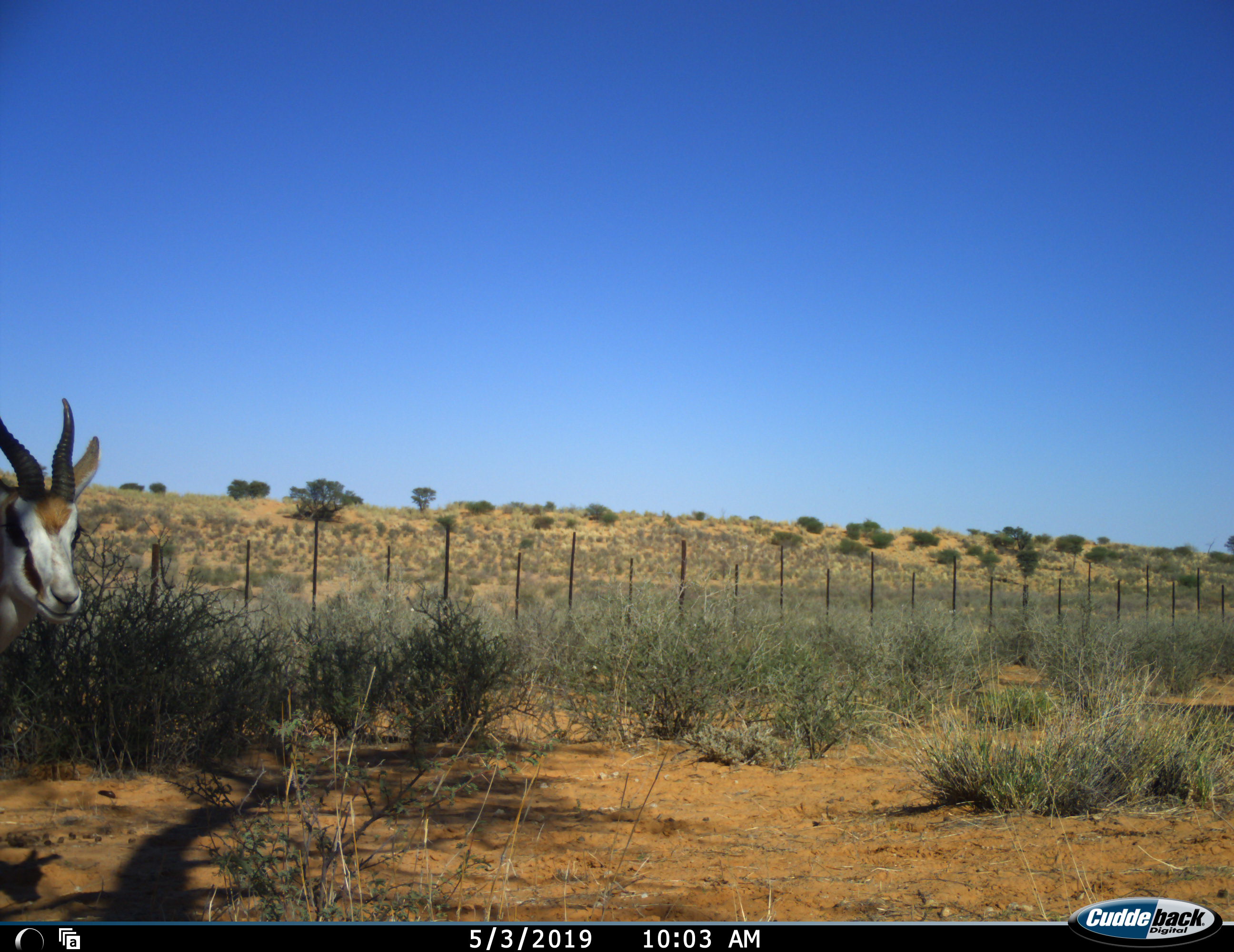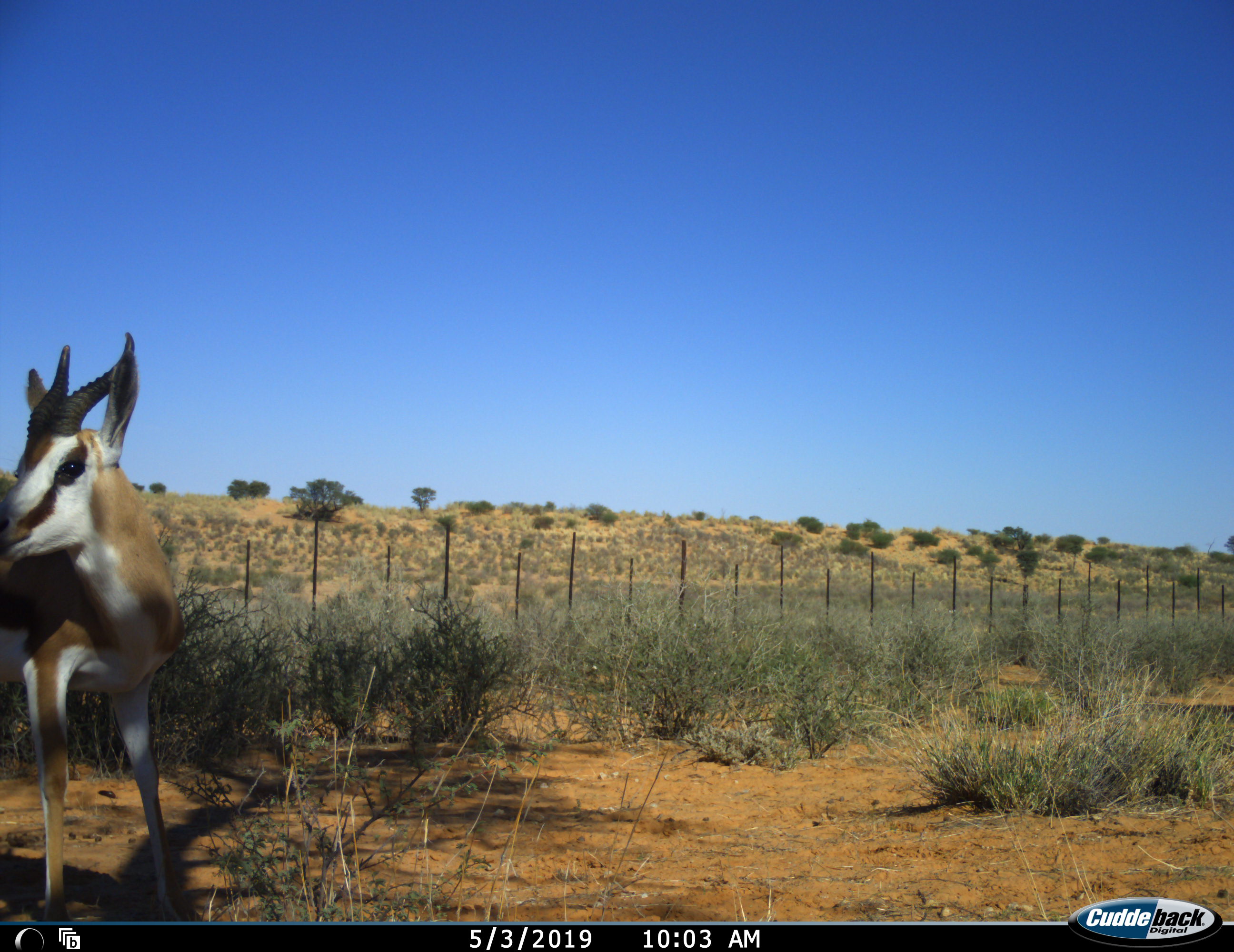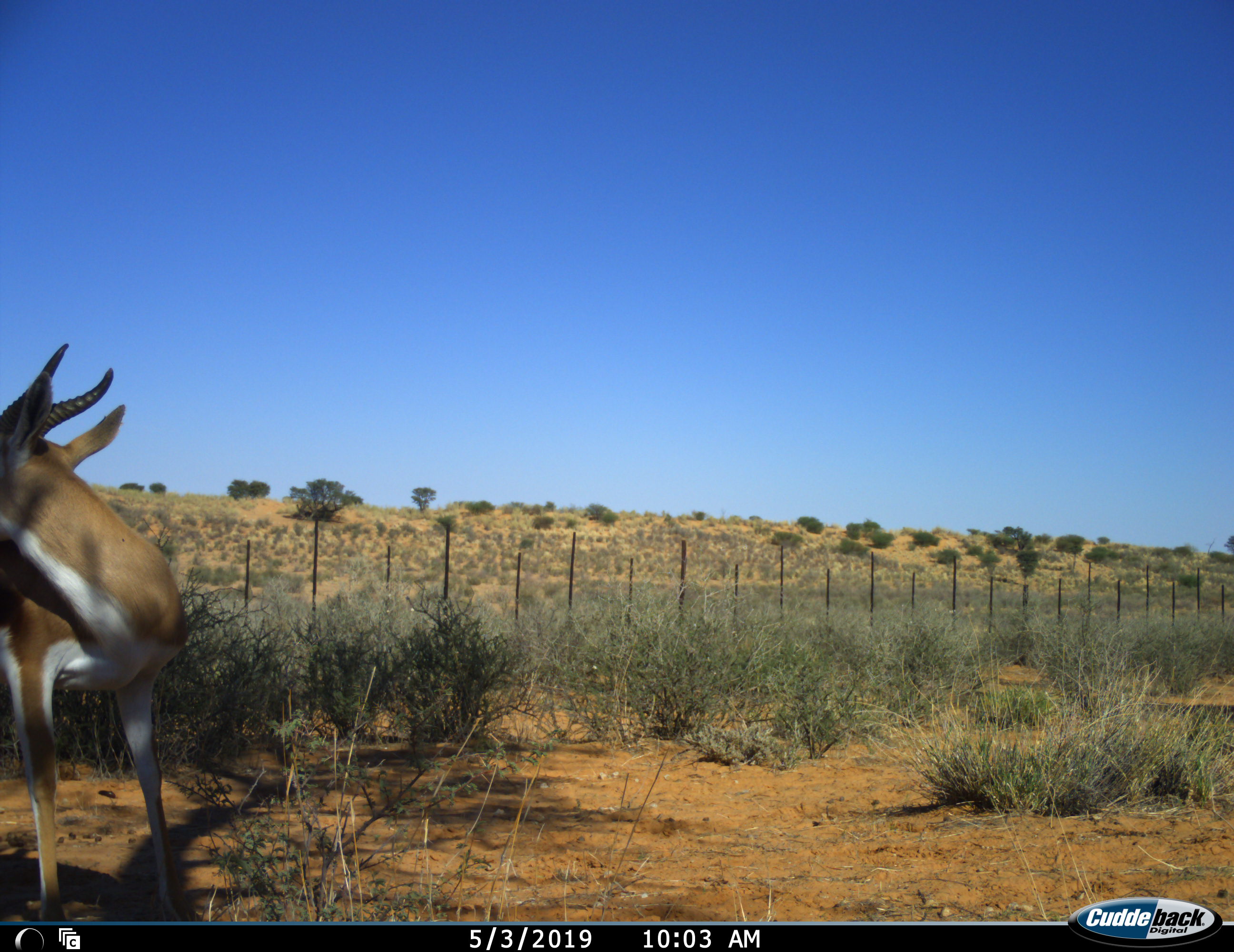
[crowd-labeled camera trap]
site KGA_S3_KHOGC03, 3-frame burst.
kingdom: Animalia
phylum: Chordata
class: Mammalia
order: Artiodactyla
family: Bovidae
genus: Antidorcas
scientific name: Antidorcas marsupialis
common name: springbok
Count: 1.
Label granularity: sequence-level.